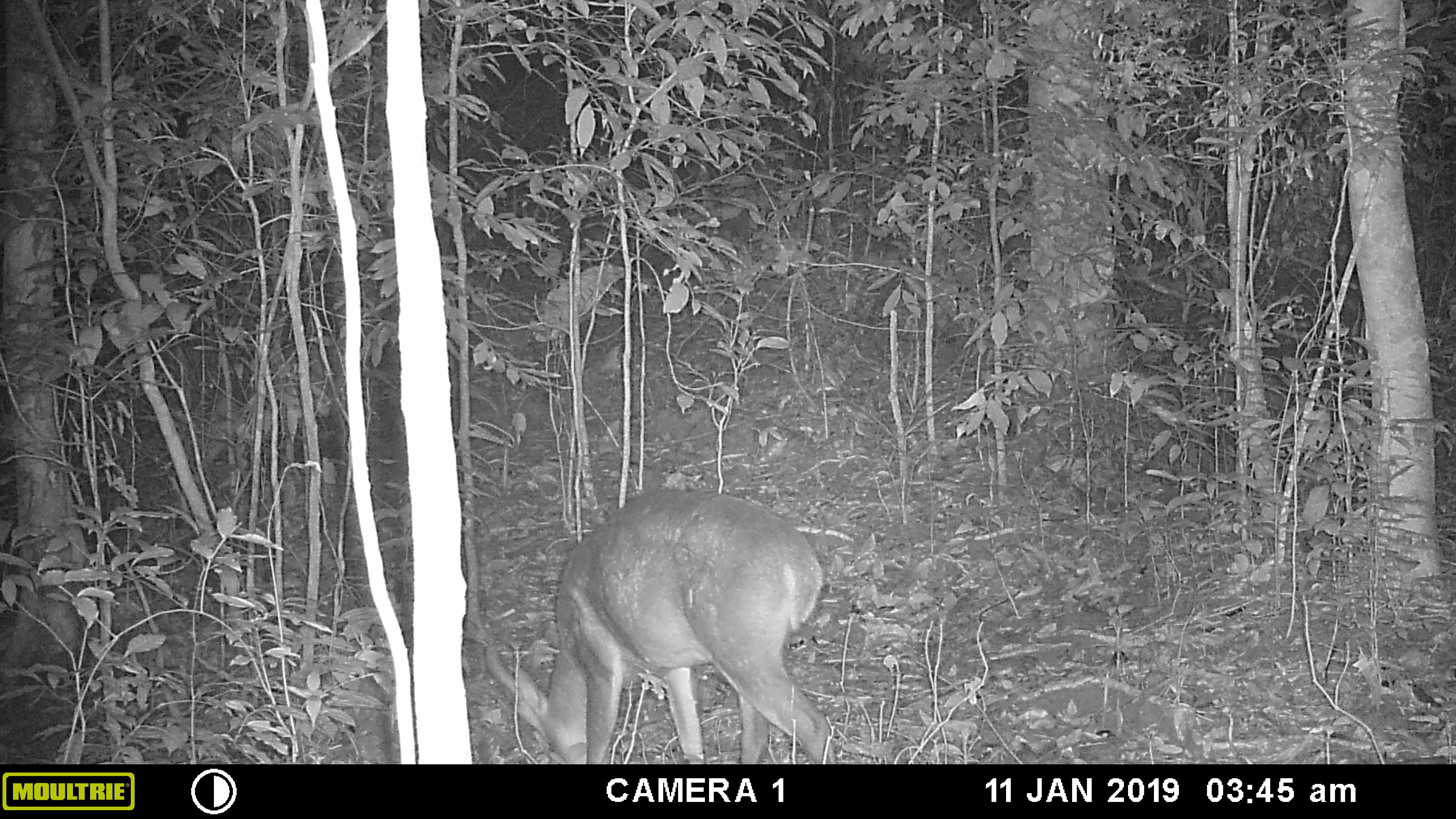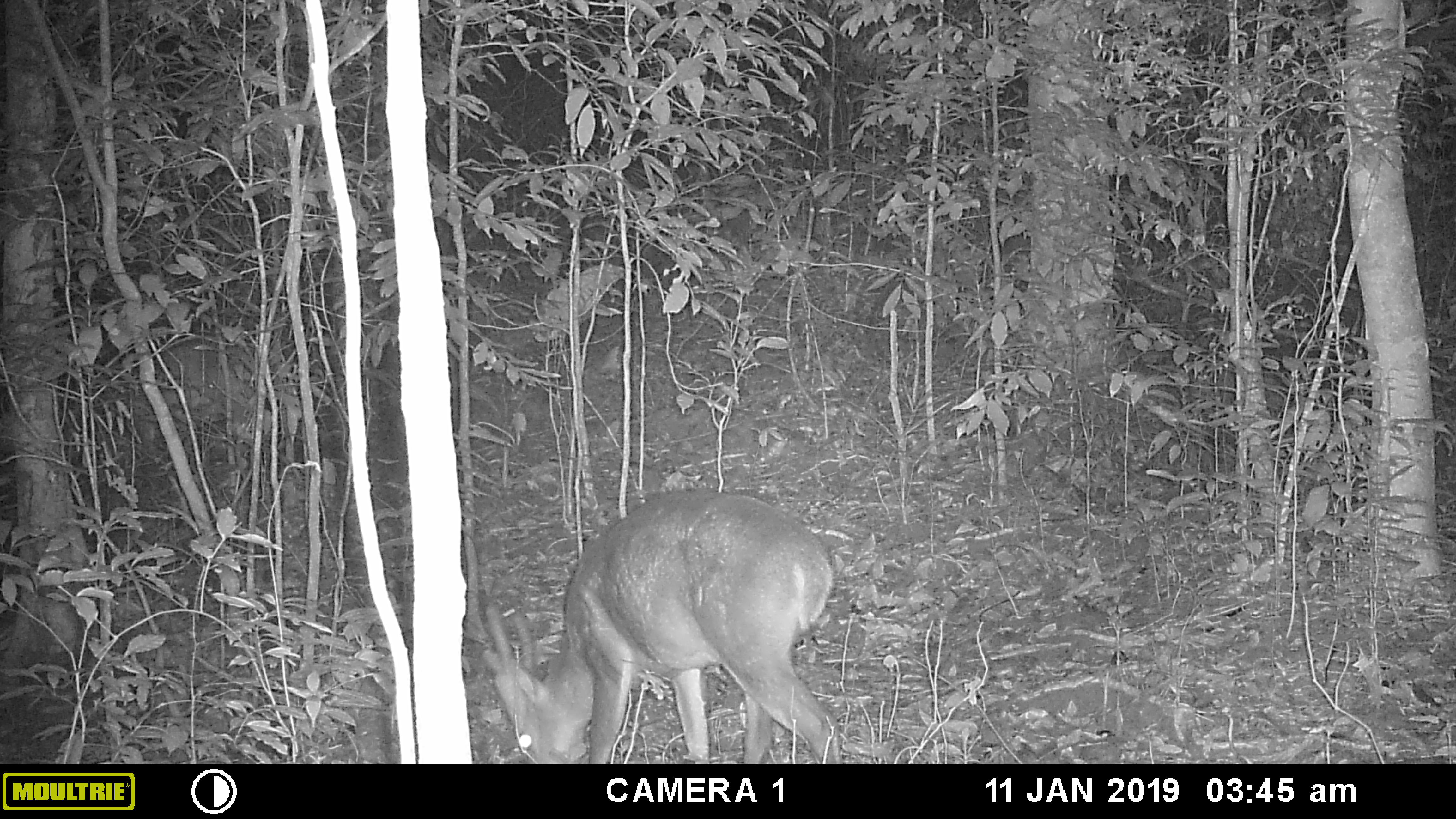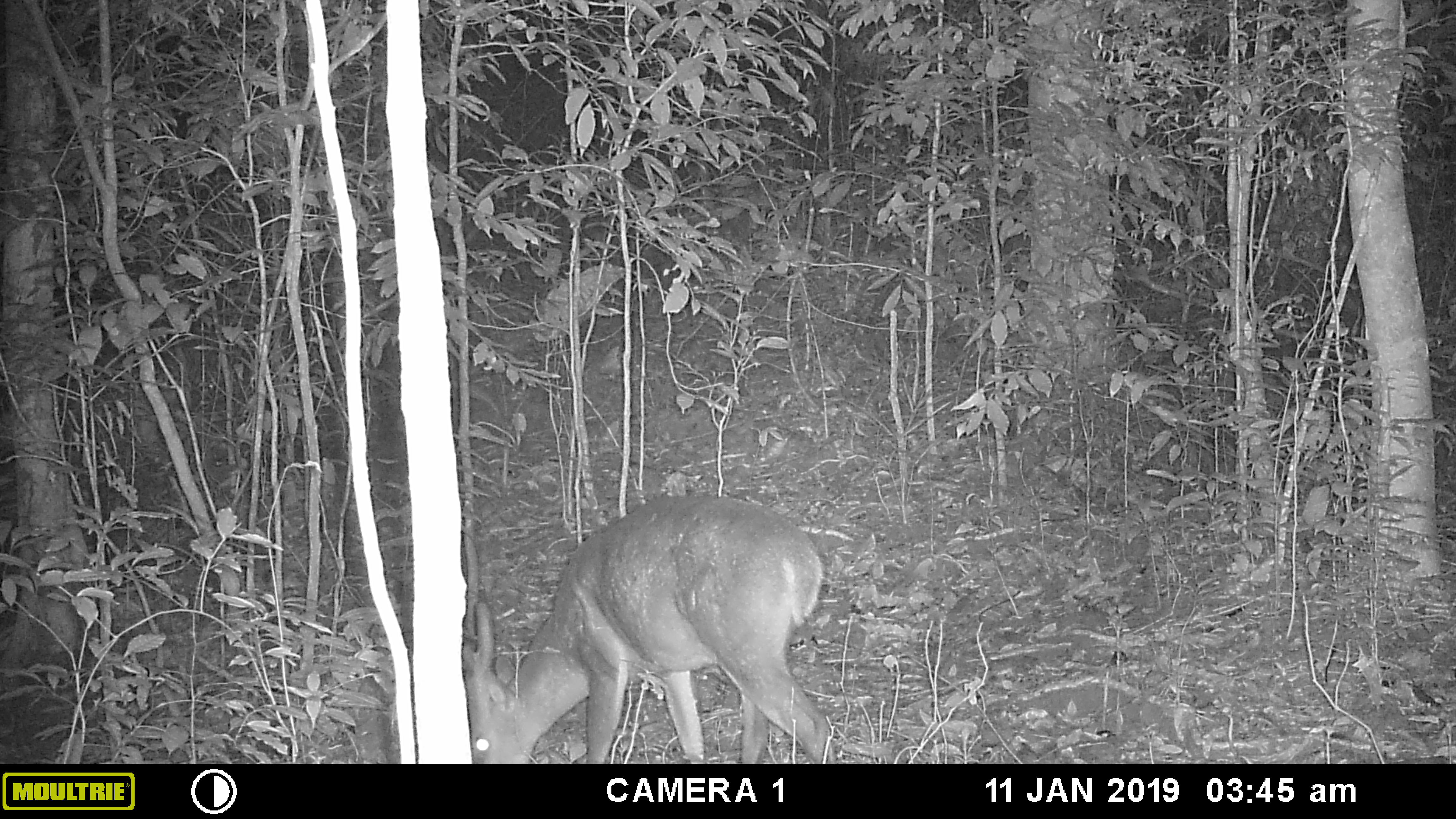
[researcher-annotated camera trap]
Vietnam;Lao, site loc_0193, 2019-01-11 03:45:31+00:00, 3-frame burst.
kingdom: Animalia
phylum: Chordata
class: Mammalia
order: Artiodactyla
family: Cervidae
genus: Muntiacus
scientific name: Muntiacus vuquangensis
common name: large-antlered muntjac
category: large antlered muntjac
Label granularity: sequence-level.